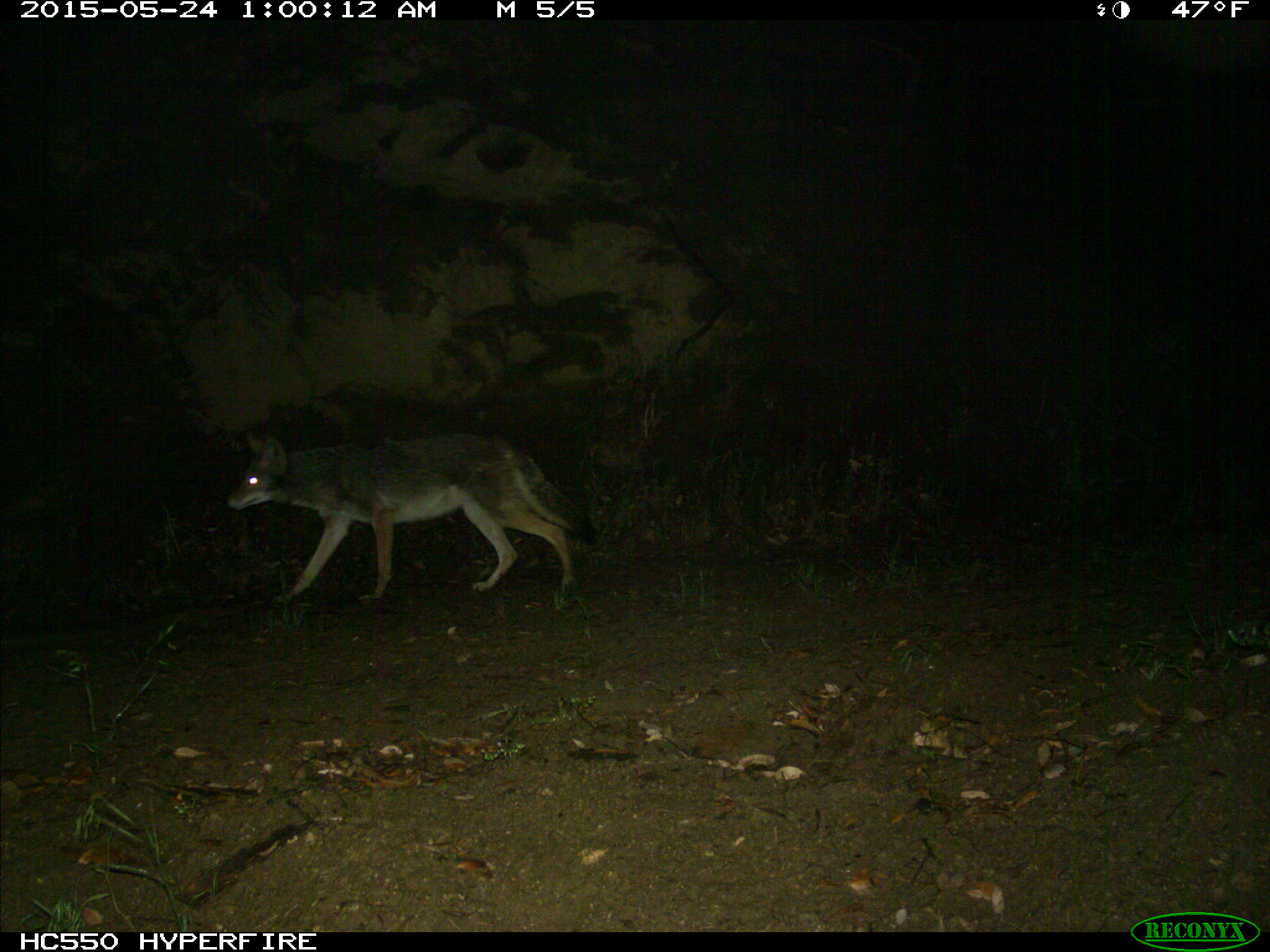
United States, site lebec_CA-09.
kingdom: Animalia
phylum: Chordata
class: Mammalia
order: Carnivora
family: Canidae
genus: Canis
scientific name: Canis latrans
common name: coyote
Canis latrans (coyote).